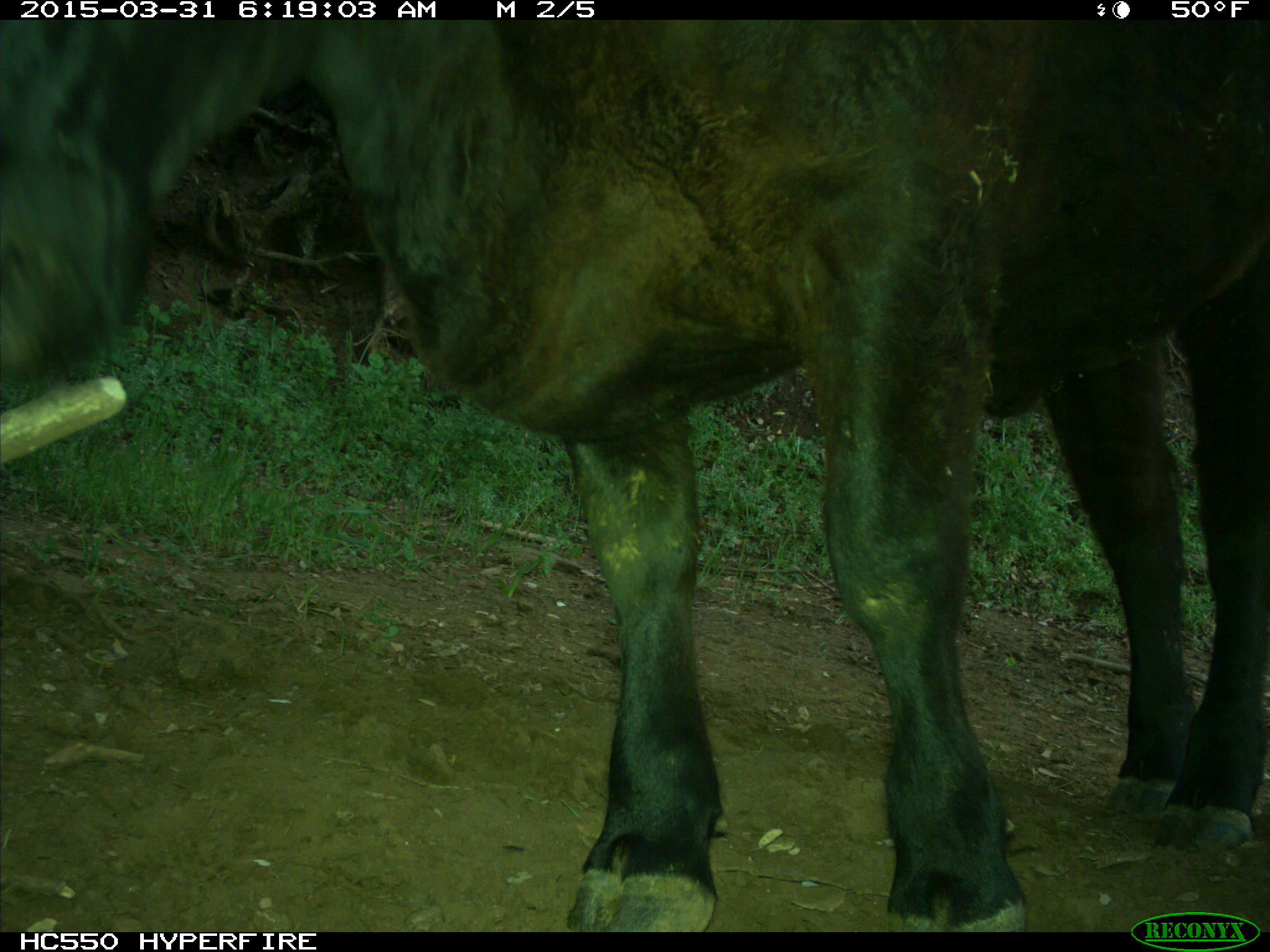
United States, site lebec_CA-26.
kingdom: Animalia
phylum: Chordata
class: Mammalia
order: Artiodactyla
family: Bovidae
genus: Bos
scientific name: Bos taurus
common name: domestic cow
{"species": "Bos taurus (domestic cow)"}